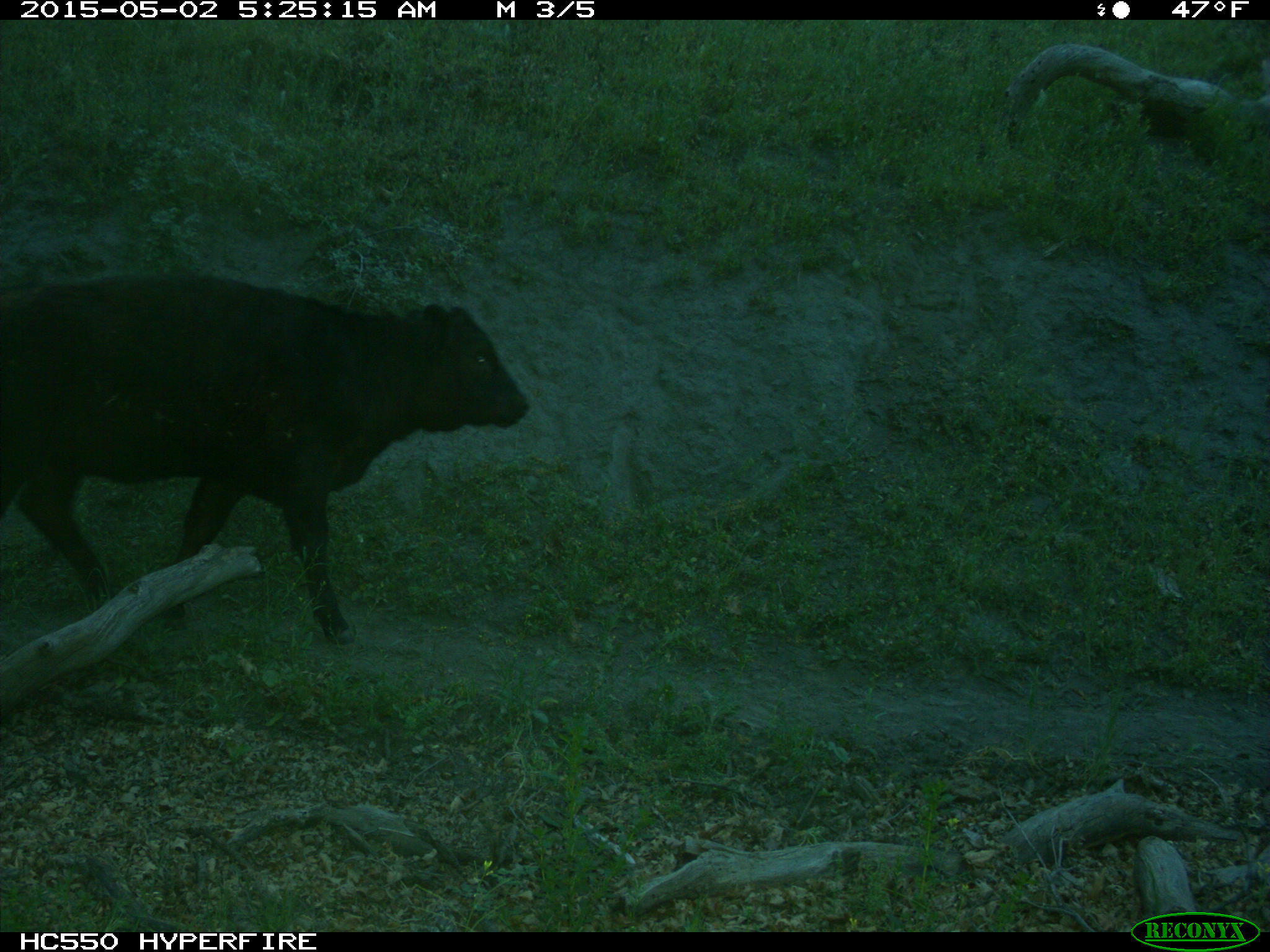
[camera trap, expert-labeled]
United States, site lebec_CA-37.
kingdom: Animalia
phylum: Chordata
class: Mammalia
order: Artiodactyla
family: Bovidae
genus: Bos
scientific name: Bos taurus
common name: domestic cow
Bos taurus (domestic cow).